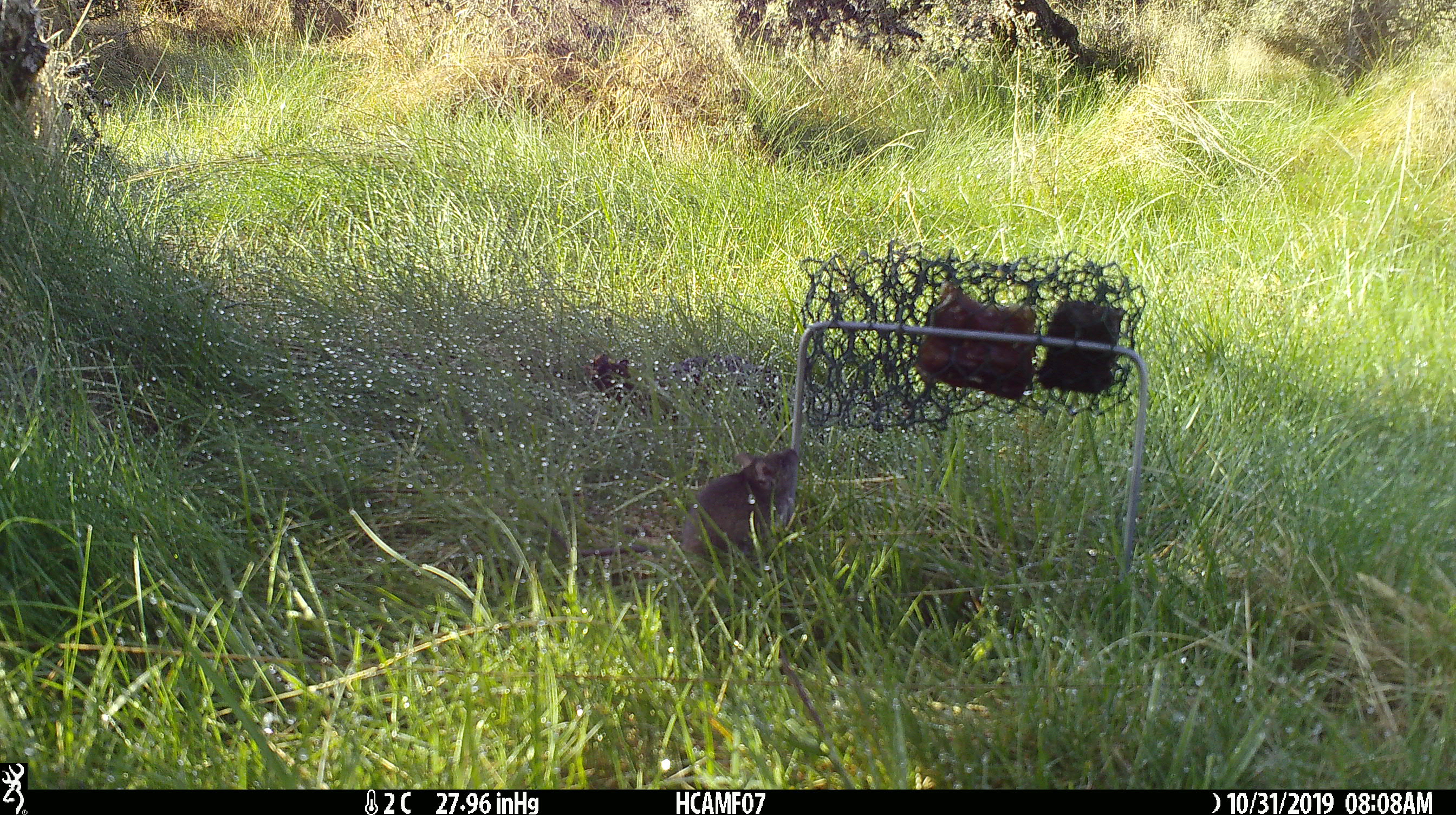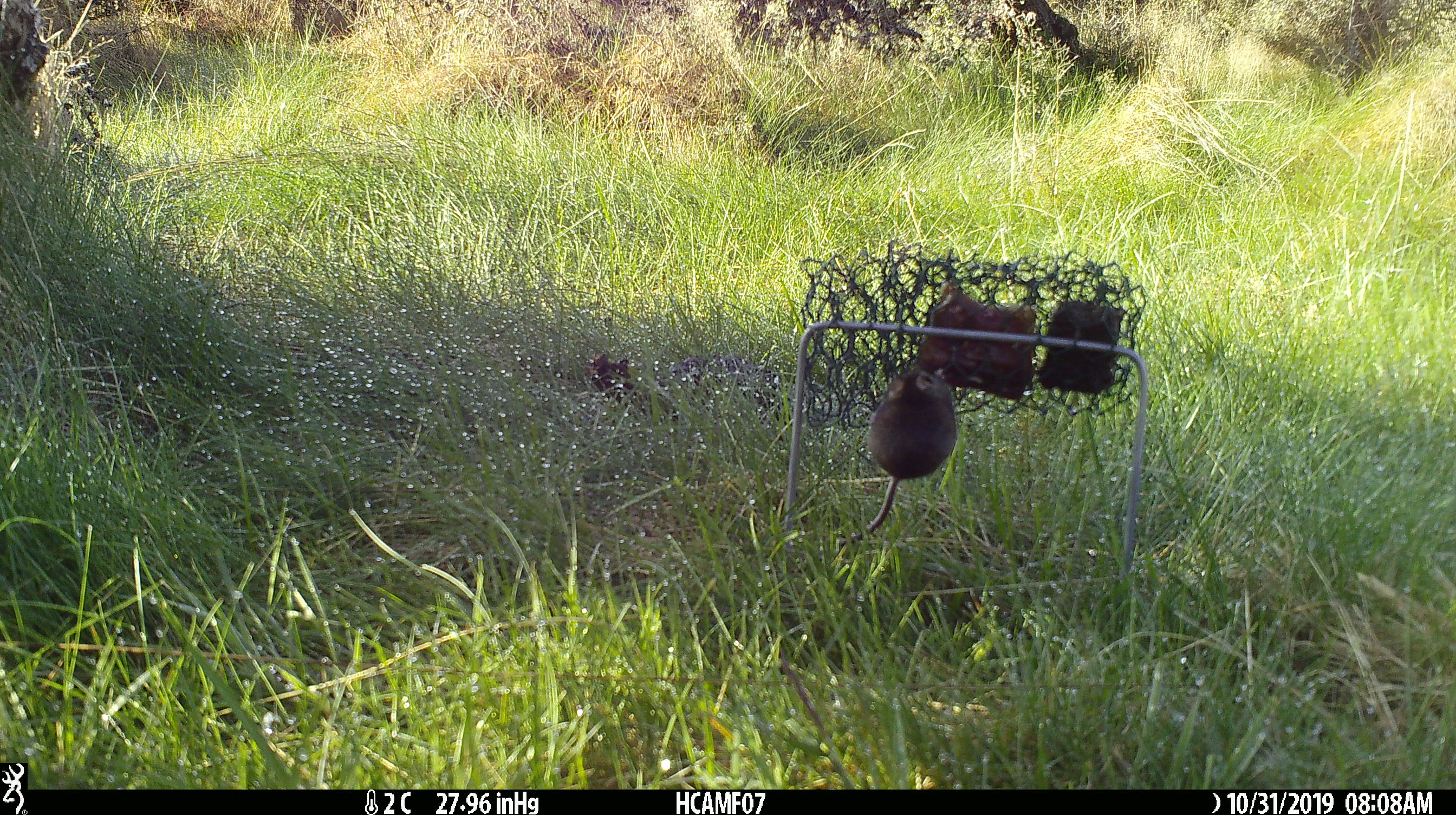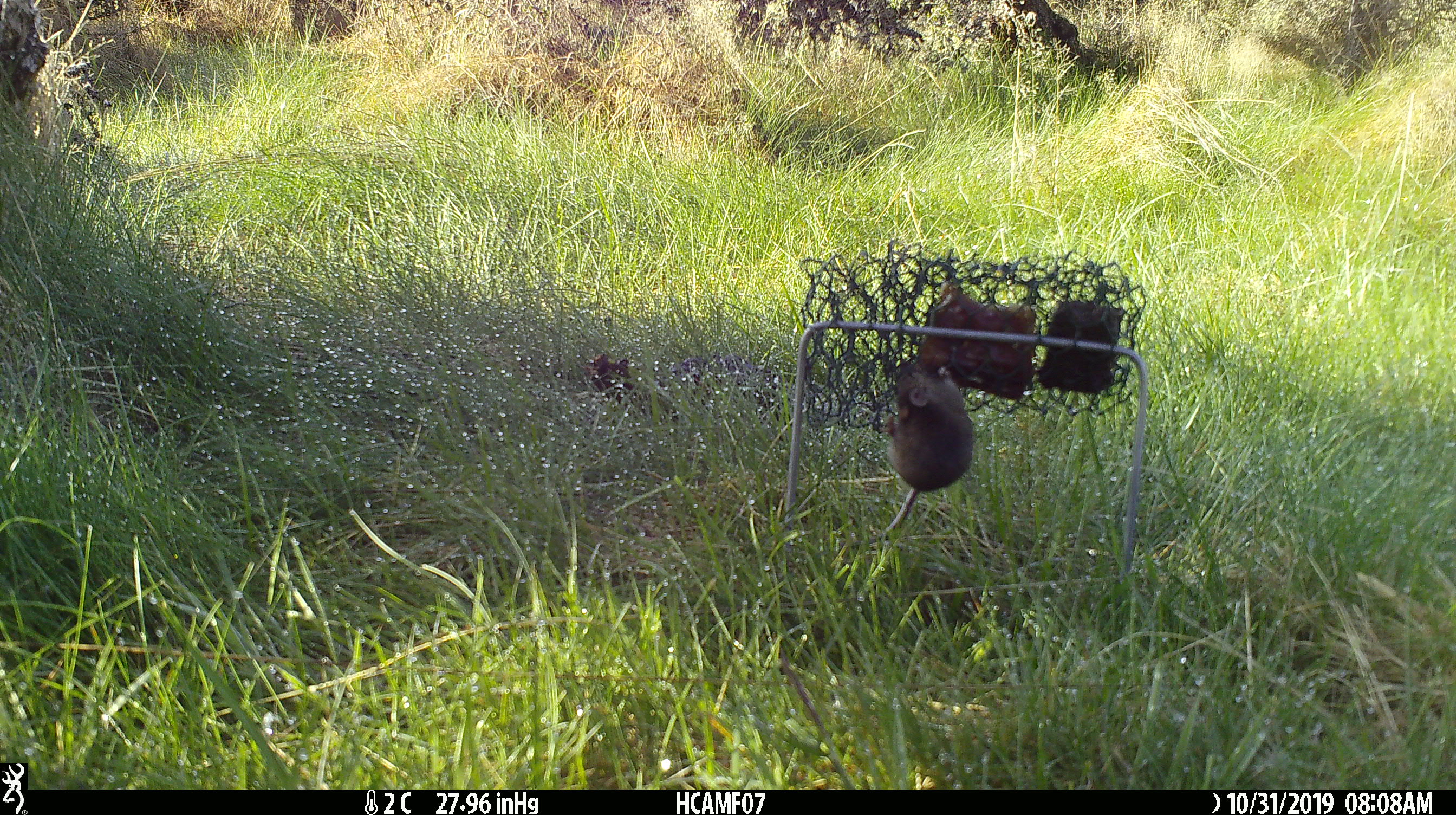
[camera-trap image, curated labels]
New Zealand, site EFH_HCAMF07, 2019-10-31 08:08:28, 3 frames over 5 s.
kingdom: Animalia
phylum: Chordata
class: Mammalia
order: Rodentia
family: Muridae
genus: Mus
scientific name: Mus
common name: mouse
Mouse (Mus).